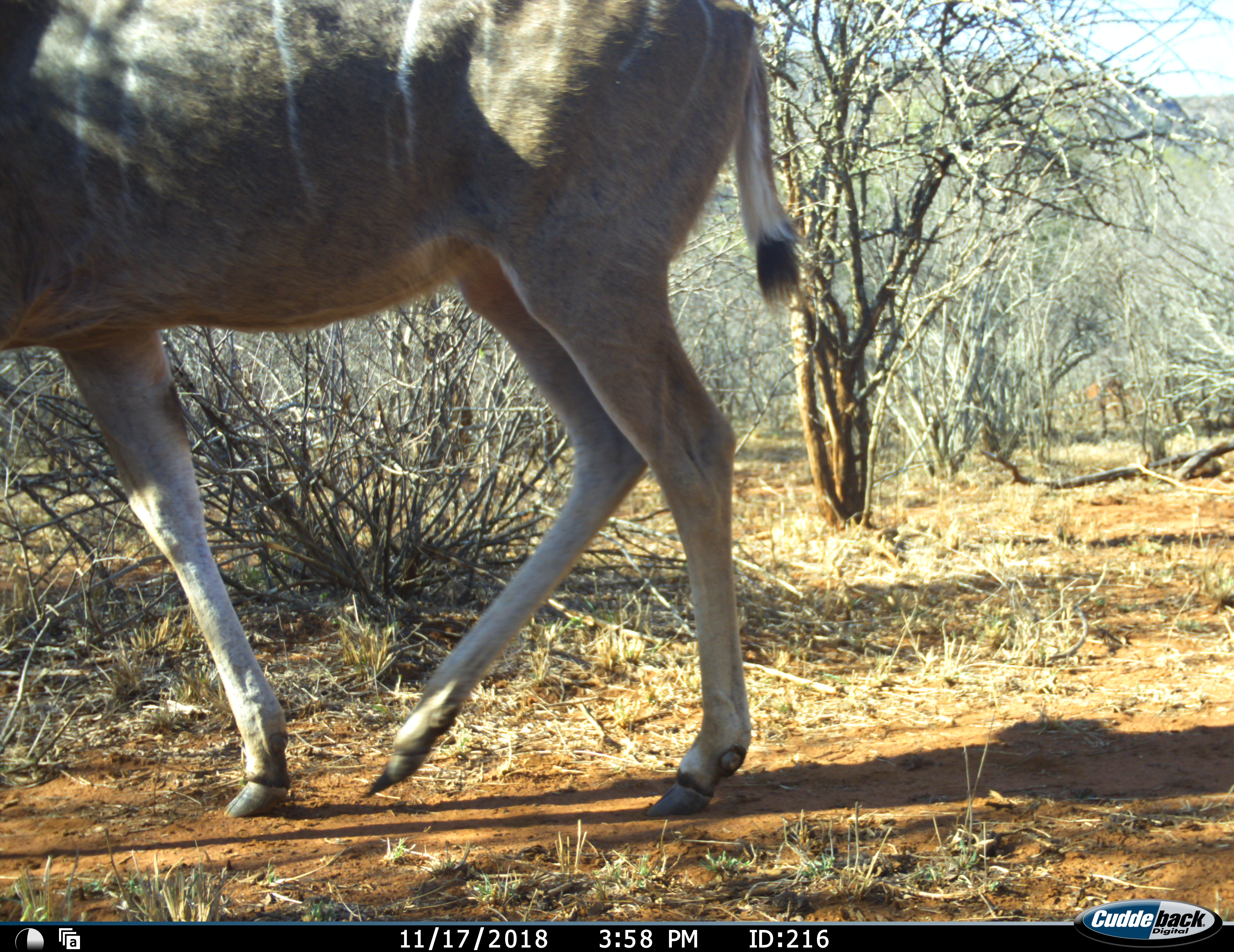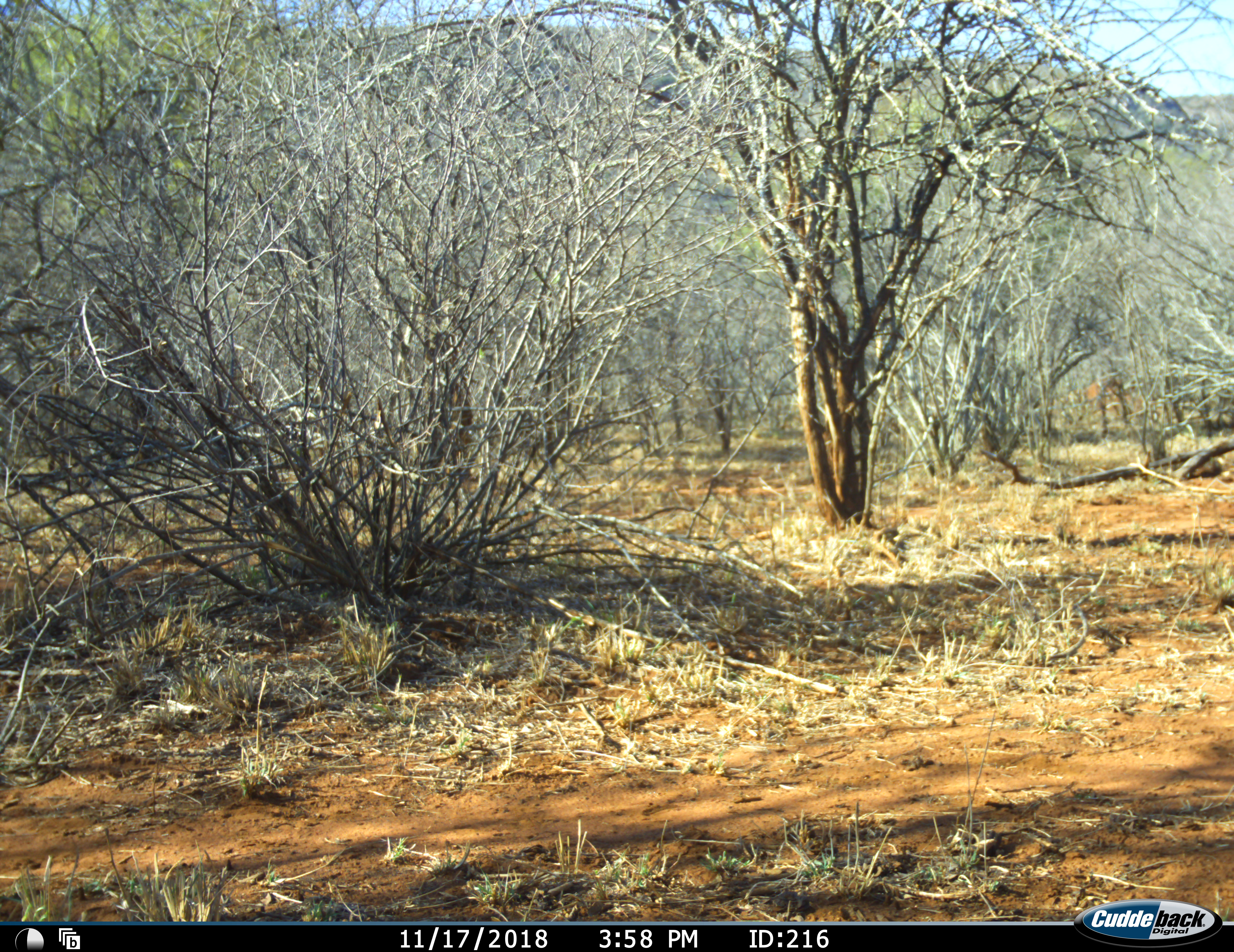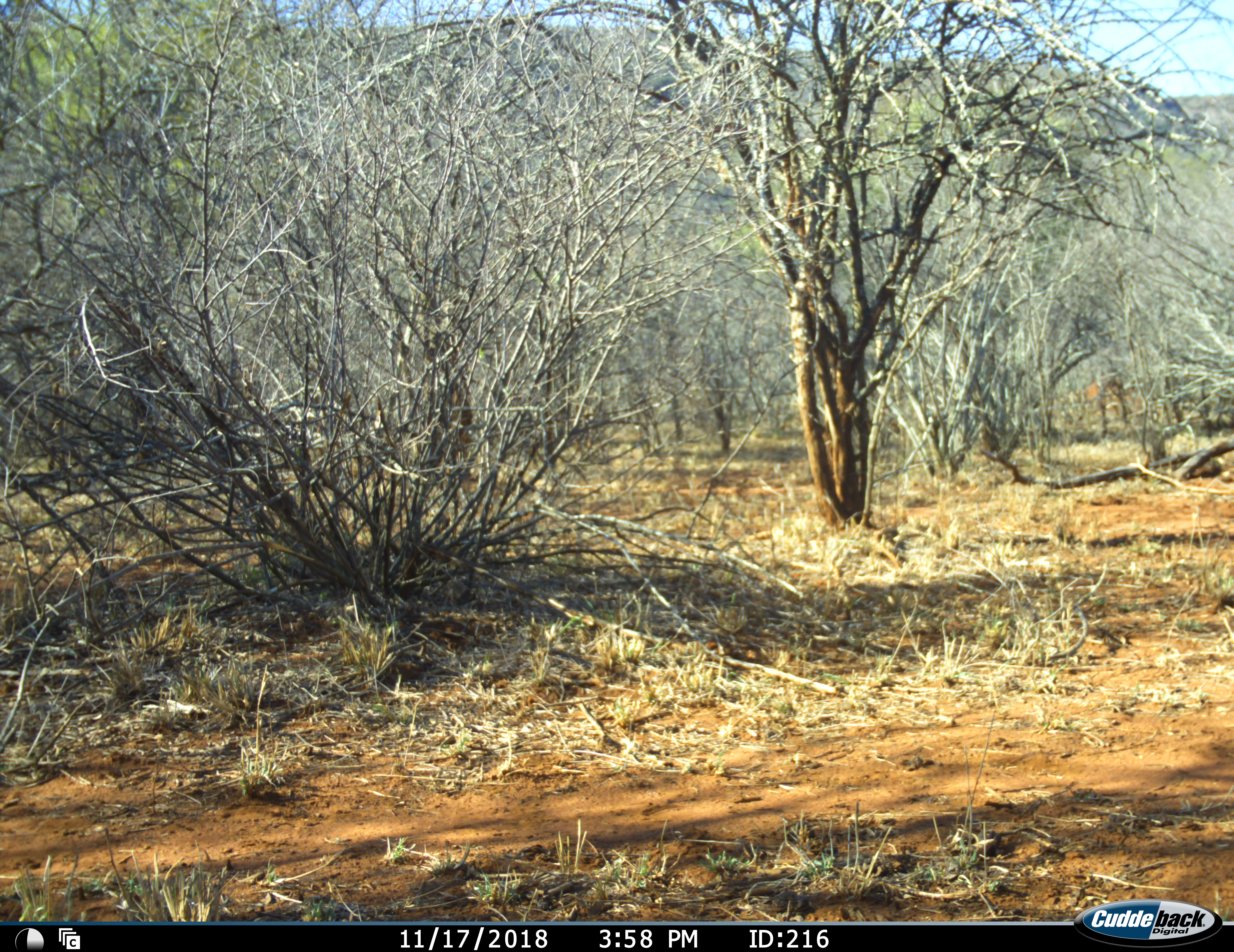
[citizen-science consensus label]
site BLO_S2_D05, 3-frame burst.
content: unidentified animal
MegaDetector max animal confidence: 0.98